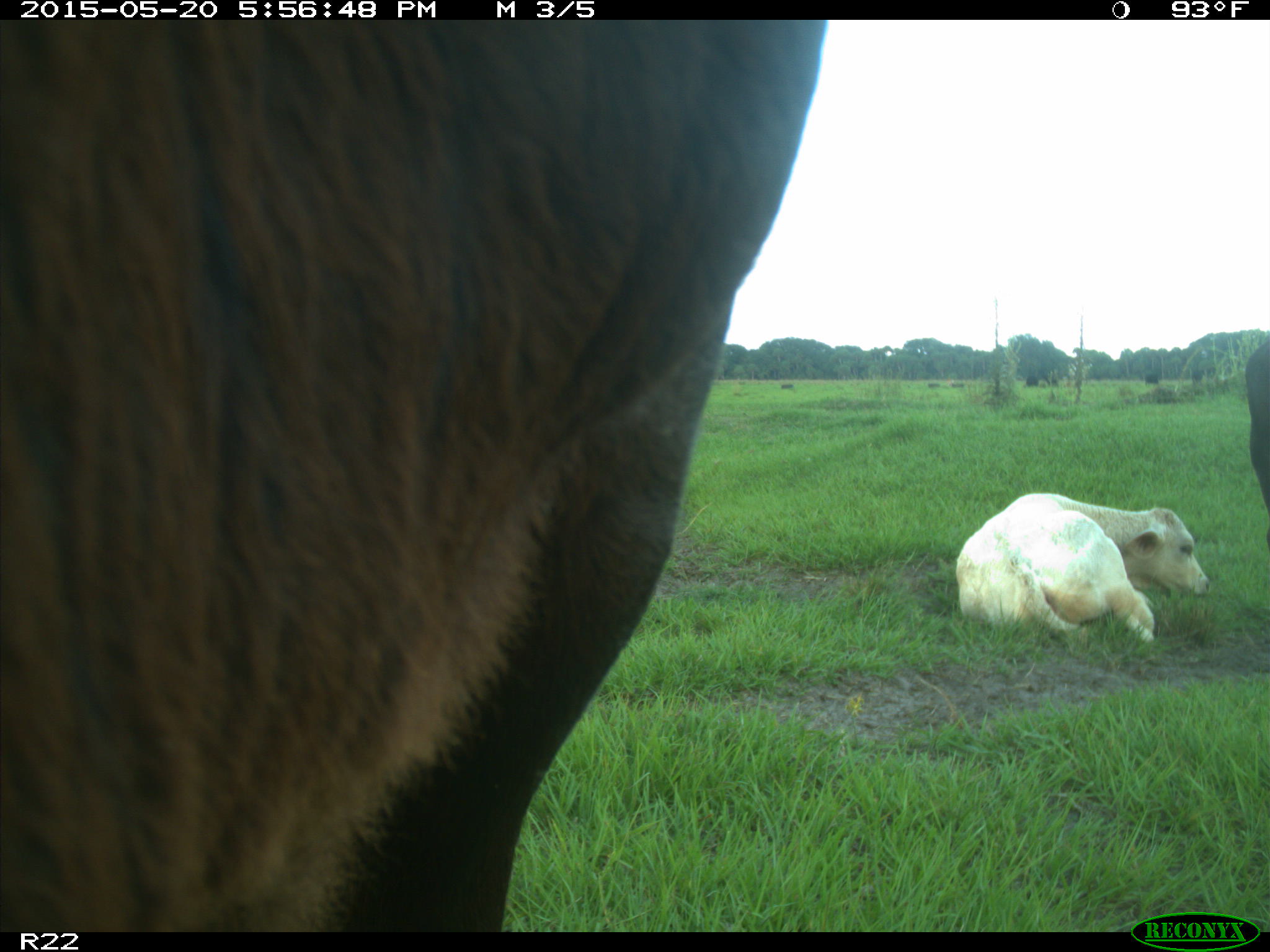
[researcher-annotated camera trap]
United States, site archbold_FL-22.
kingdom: Animalia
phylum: Chordata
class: Mammalia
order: Artiodactyla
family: Bovidae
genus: Bos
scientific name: Bos taurus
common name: domestic cow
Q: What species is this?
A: Bos taurus (domestic cow).